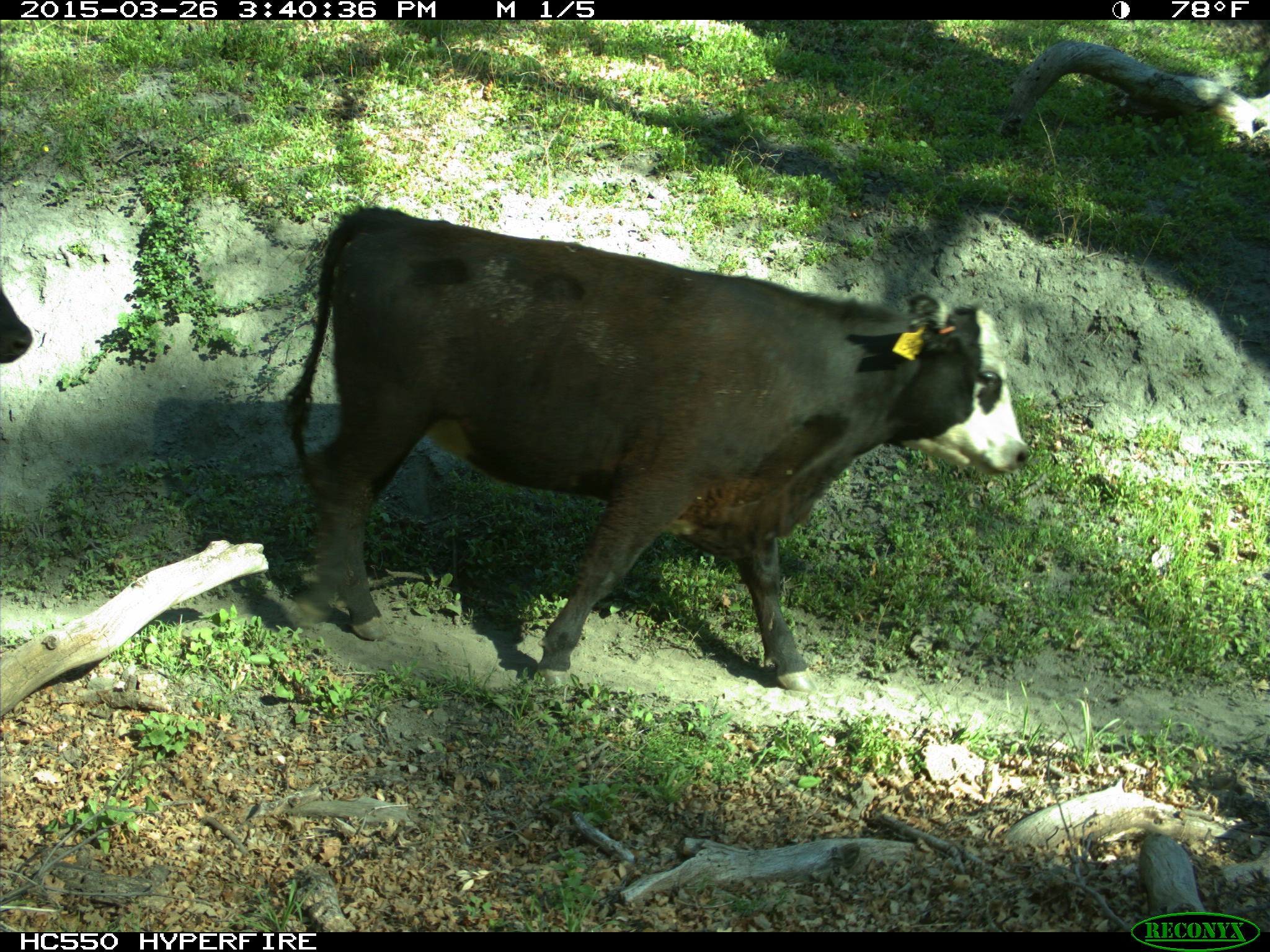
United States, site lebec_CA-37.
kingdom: Animalia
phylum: Chordata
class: Mammalia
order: Artiodactyla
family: Bovidae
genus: Bos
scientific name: Bos taurus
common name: domestic cow